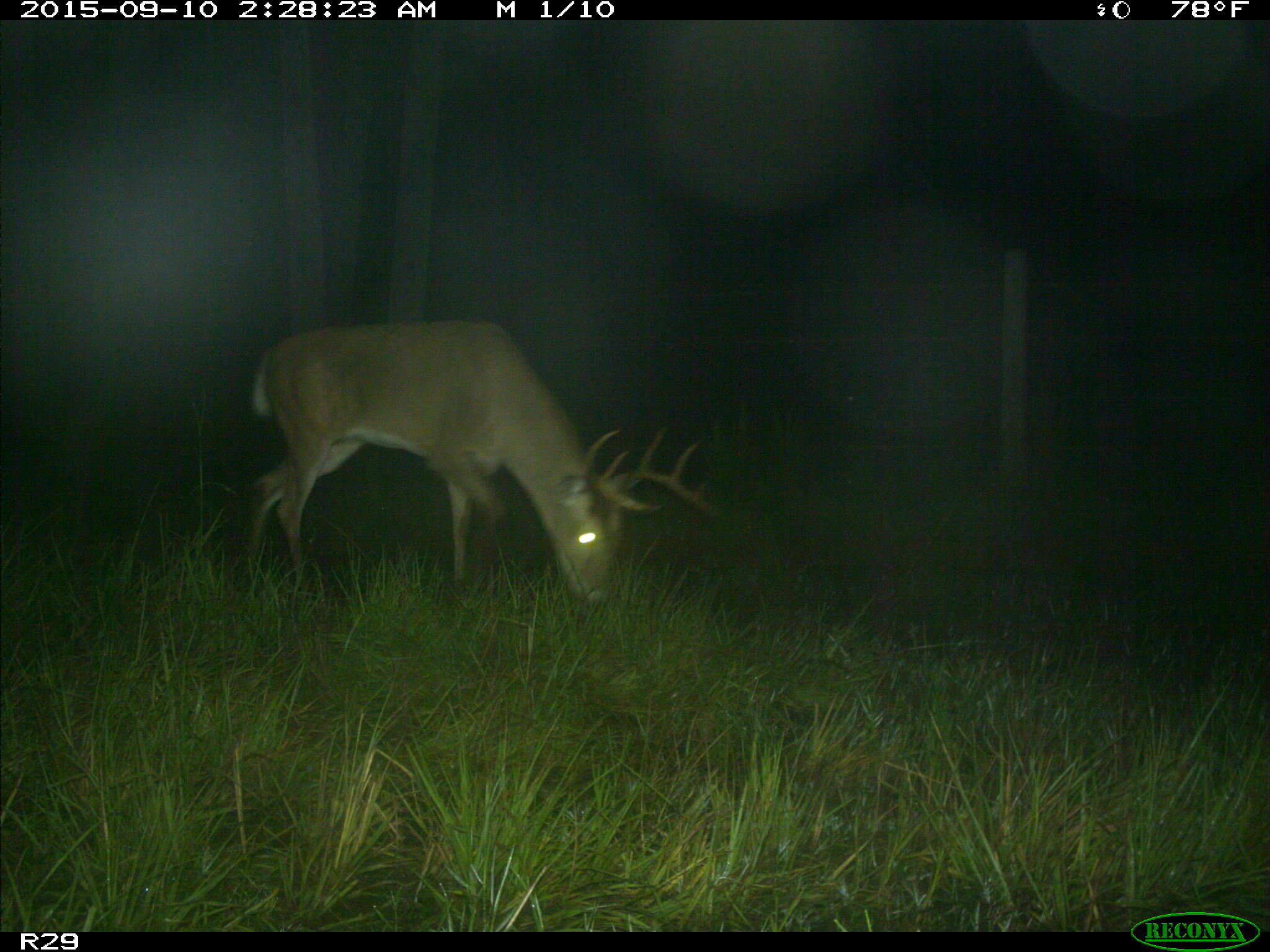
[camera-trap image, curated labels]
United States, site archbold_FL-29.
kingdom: Animalia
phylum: Chordata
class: Mammalia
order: Artiodactyla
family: Cervidae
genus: Odocoileus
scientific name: Odocoileus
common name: deer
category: unidentified deer